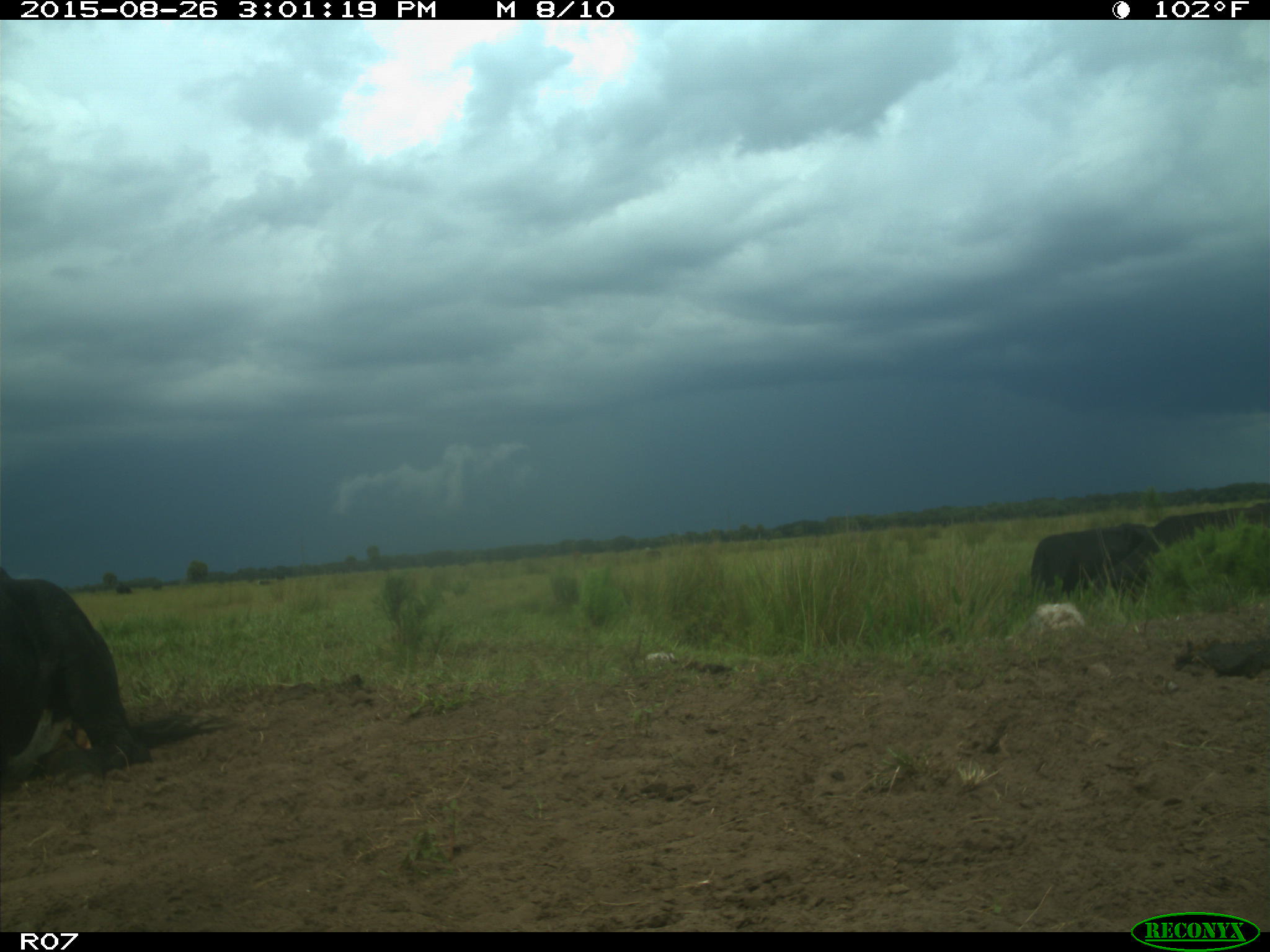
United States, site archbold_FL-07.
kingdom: Animalia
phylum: Chordata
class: Mammalia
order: Artiodactyla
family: Bovidae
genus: Bos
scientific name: Bos taurus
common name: domestic cow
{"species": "Bos taurus (domestic cow)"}